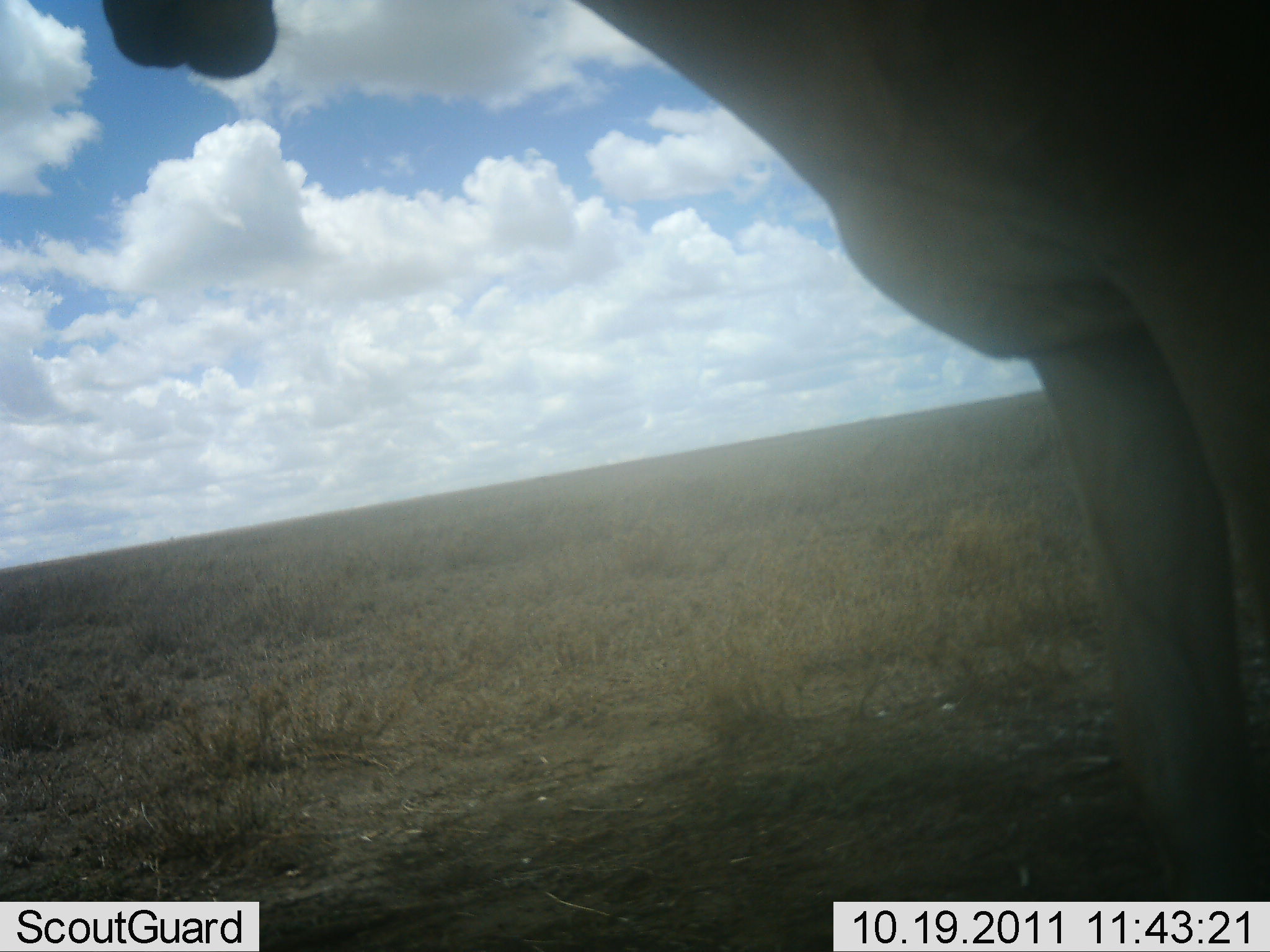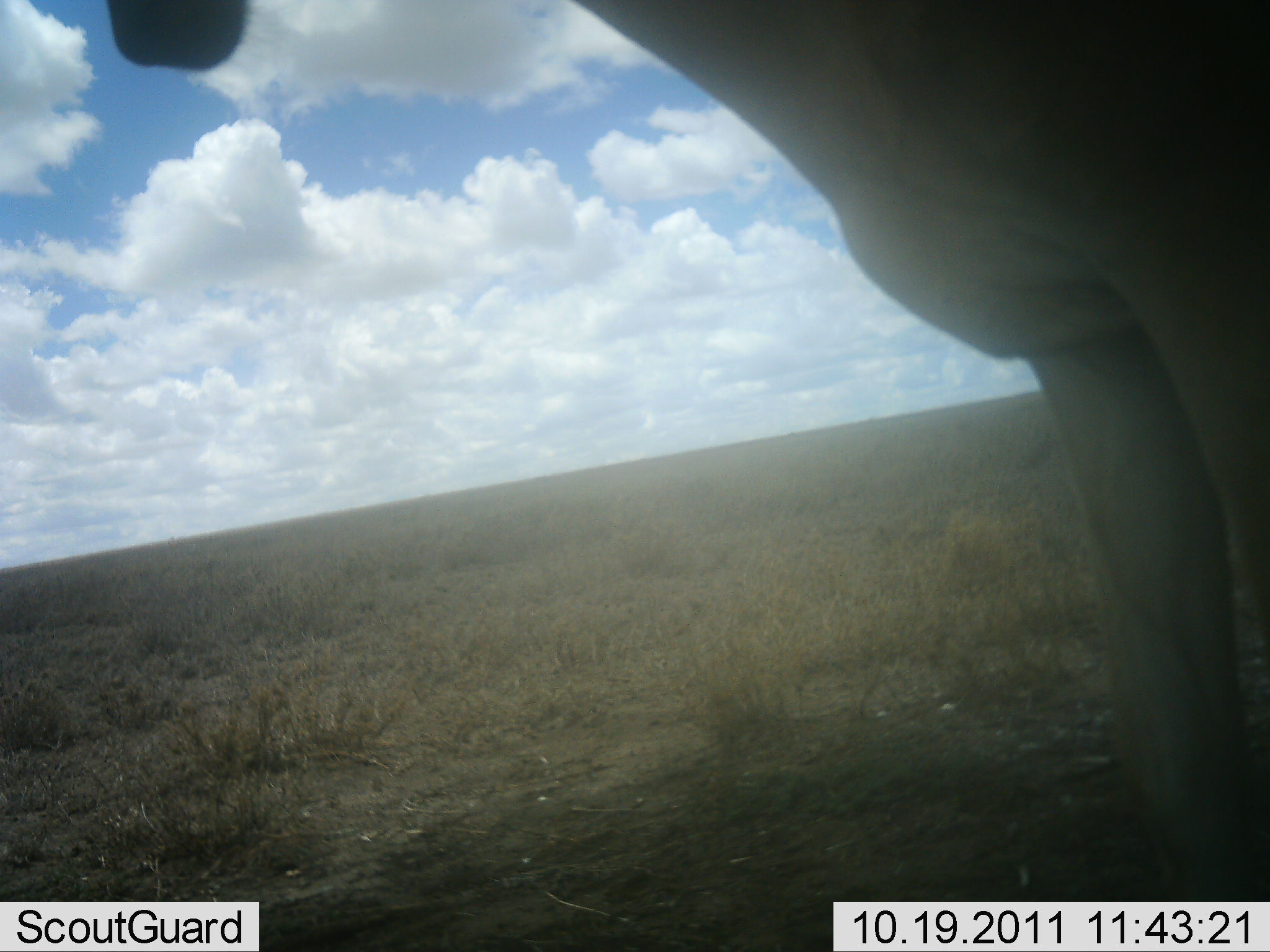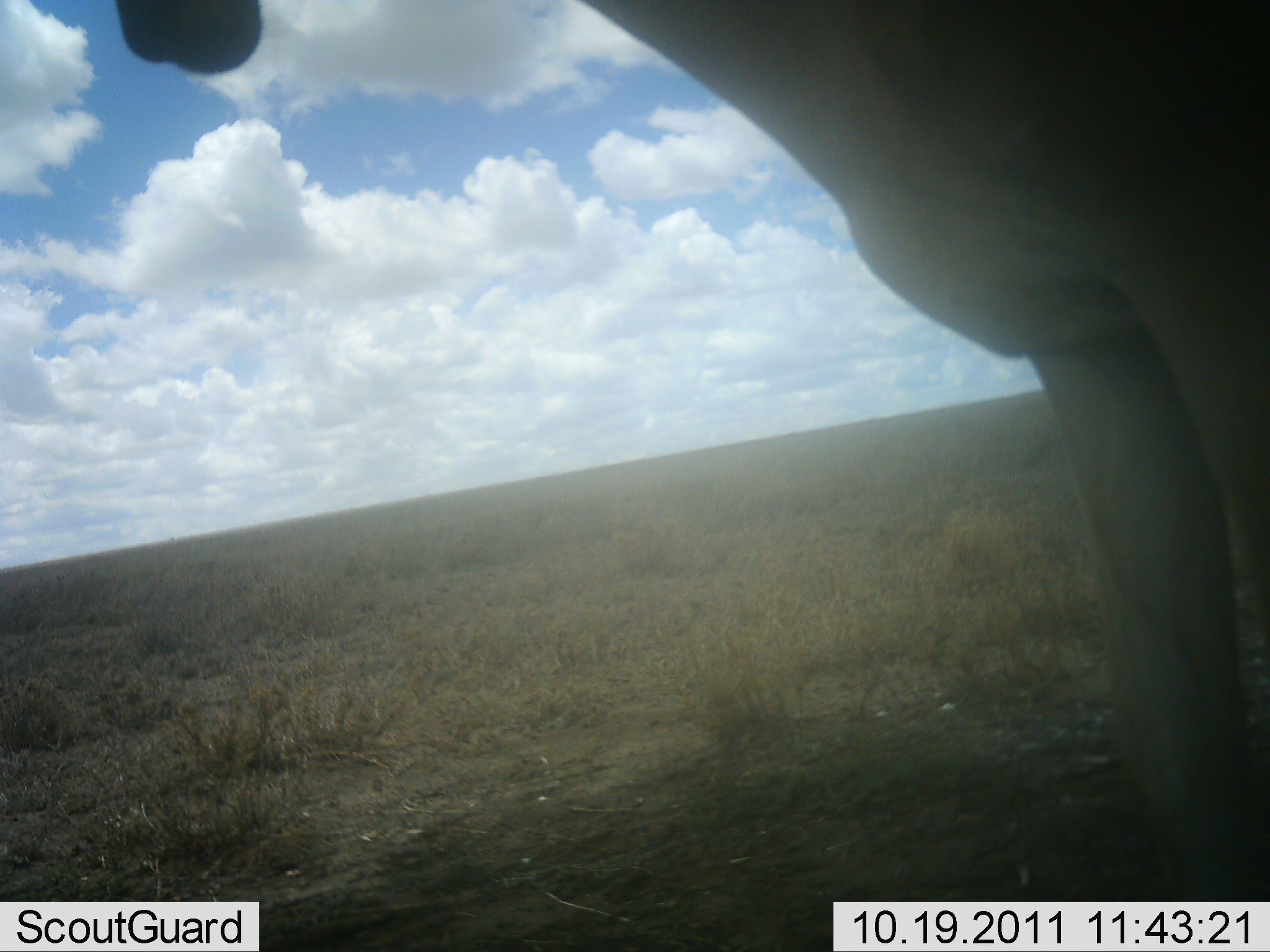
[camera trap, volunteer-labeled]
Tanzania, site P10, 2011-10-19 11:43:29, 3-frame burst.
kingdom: Animalia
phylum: Chordata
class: Mammalia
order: Artiodactyla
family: Bovidae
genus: Alcelaphus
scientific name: Alcelaphus buselaphus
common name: hartebeest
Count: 1.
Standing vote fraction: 91%.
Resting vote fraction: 0%.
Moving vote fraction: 0%.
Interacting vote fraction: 0%.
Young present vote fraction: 0%.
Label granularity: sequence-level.